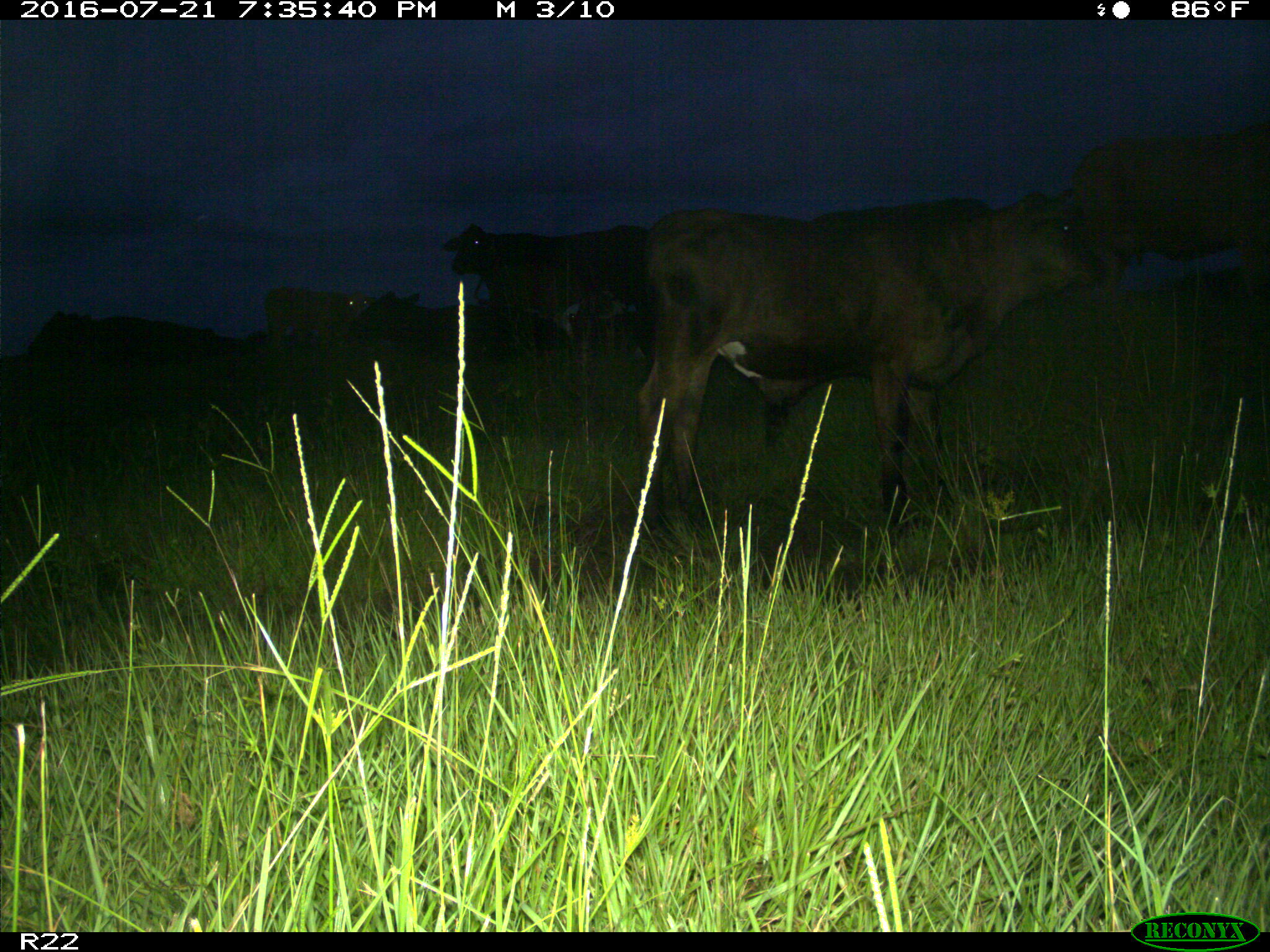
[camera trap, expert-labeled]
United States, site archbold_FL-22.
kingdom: Animalia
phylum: Chordata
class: Mammalia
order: Artiodactyla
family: Bovidae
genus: Bos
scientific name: Bos taurus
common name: domestic cow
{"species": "Bos taurus (domestic cow)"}